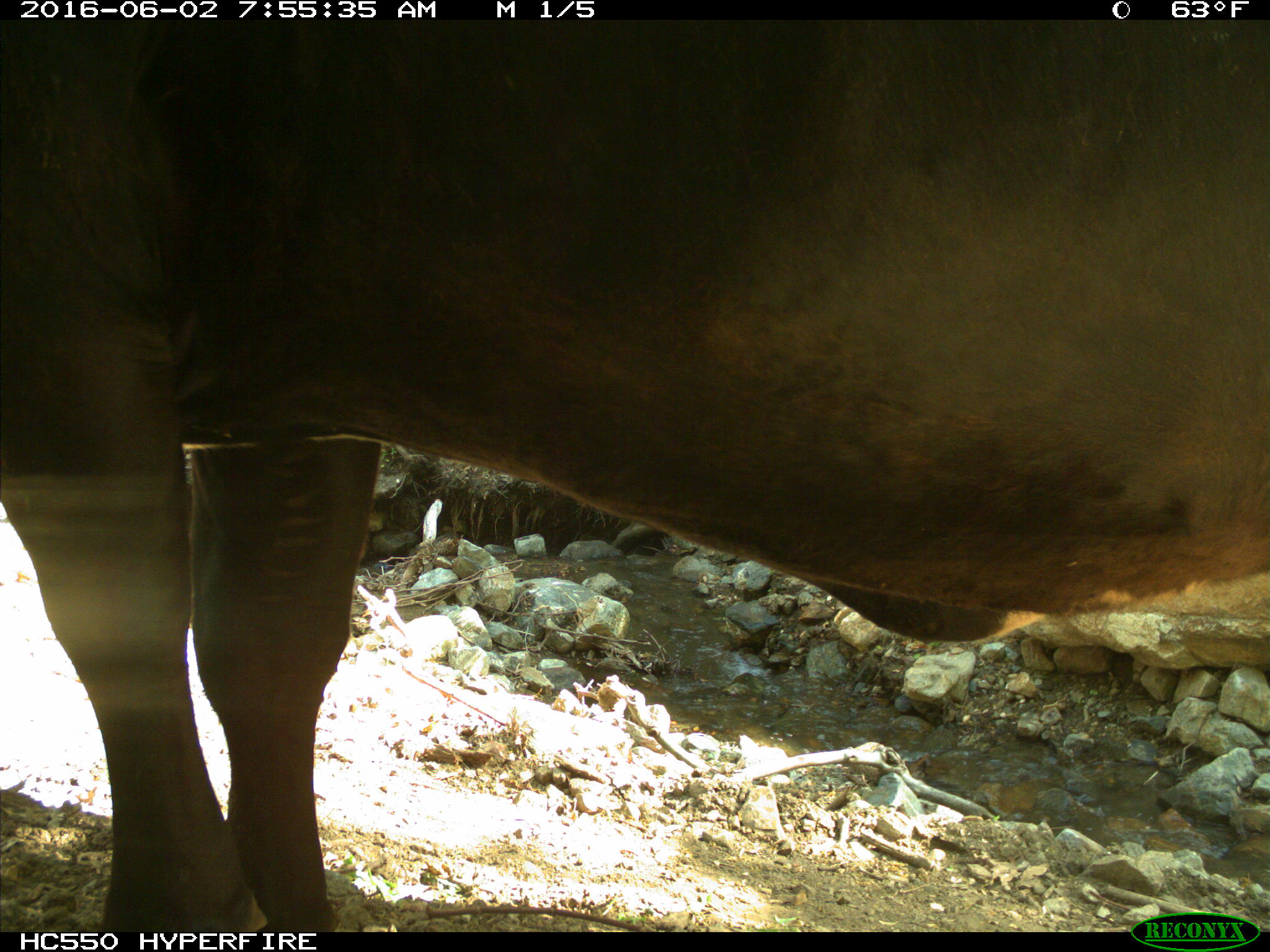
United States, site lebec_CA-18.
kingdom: Animalia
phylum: Chordata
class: Mammalia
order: Artiodactyla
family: Bovidae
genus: Bos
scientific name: Bos taurus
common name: domestic cow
Bos taurus (domestic cow).